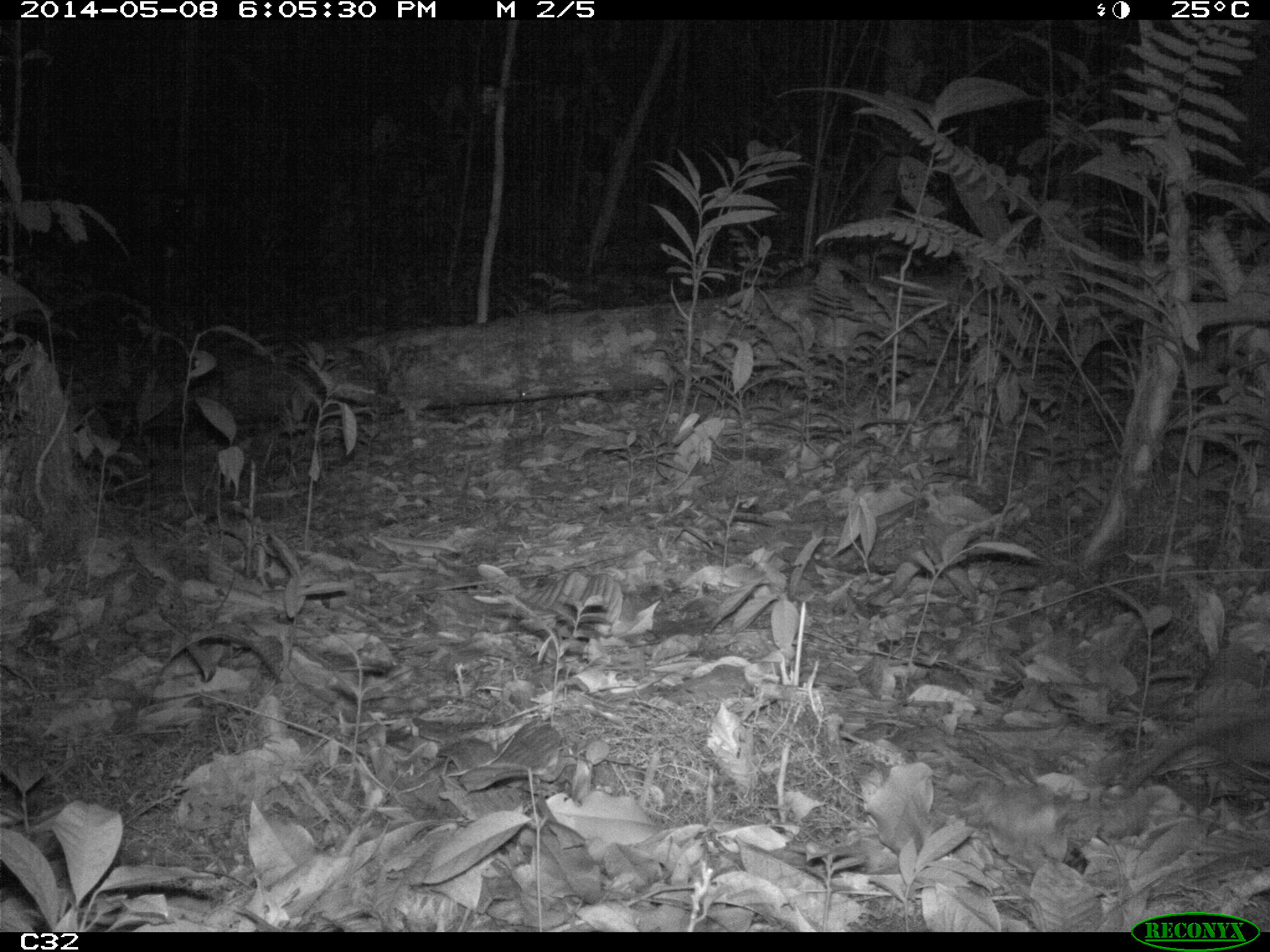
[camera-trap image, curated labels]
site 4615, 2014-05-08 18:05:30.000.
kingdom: Animalia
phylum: Chordata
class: Mammalia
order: Rodentia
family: Dasyproctidae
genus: Myoprocta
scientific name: Myoprocta pratti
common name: green acouchi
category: myoprocta pratii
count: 2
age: adult